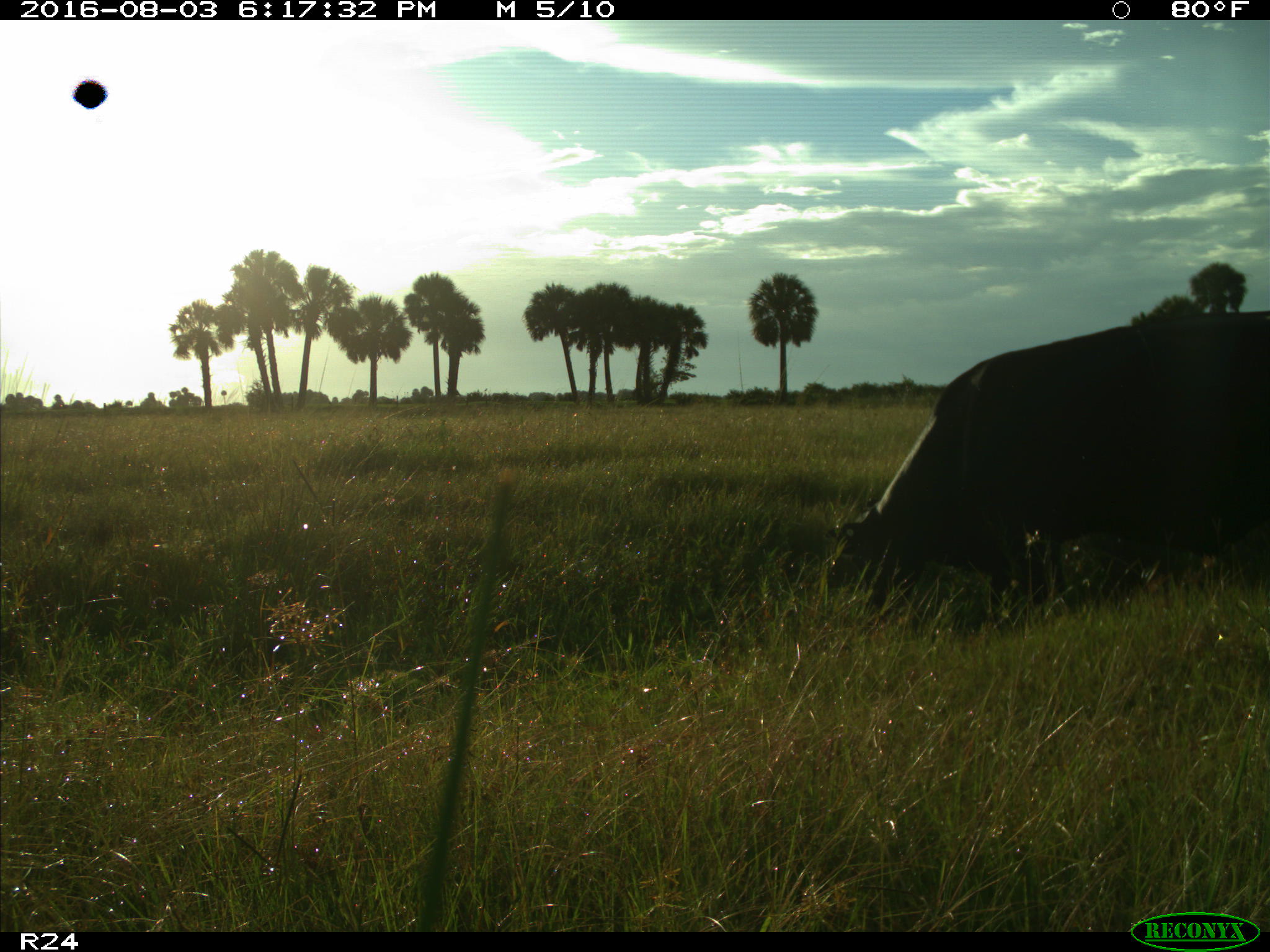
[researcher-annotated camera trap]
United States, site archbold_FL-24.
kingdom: Animalia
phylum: Chordata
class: Mammalia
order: Artiodactyla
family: Bovidae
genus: Bos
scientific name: Bos taurus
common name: domestic cow